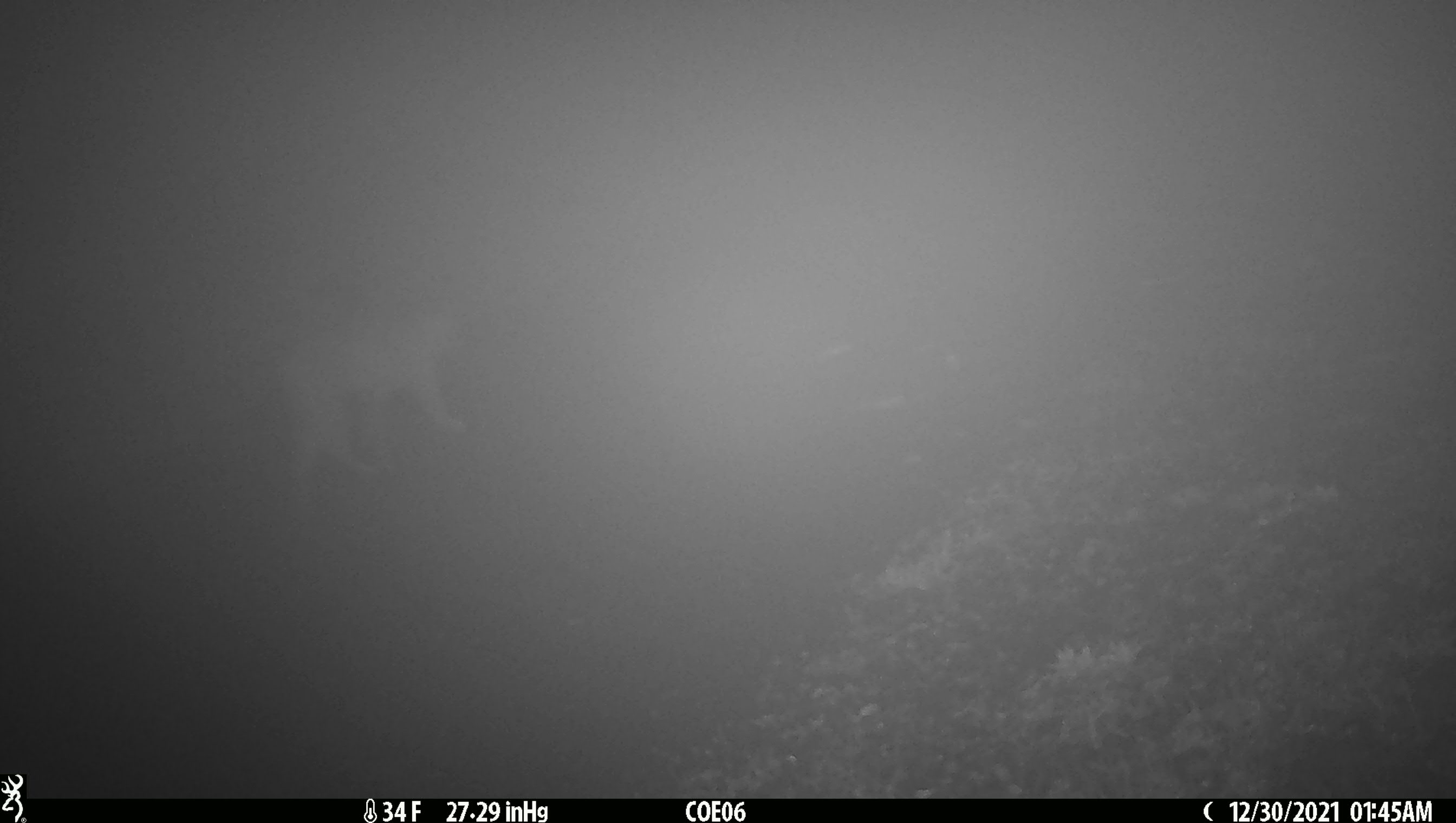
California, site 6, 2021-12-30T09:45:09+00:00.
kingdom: Animalia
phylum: Chordata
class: Mammalia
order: Carnivora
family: Felidae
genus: Lynx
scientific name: Lynx rufus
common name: bobcat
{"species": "bobcat (Lynx rufus)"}